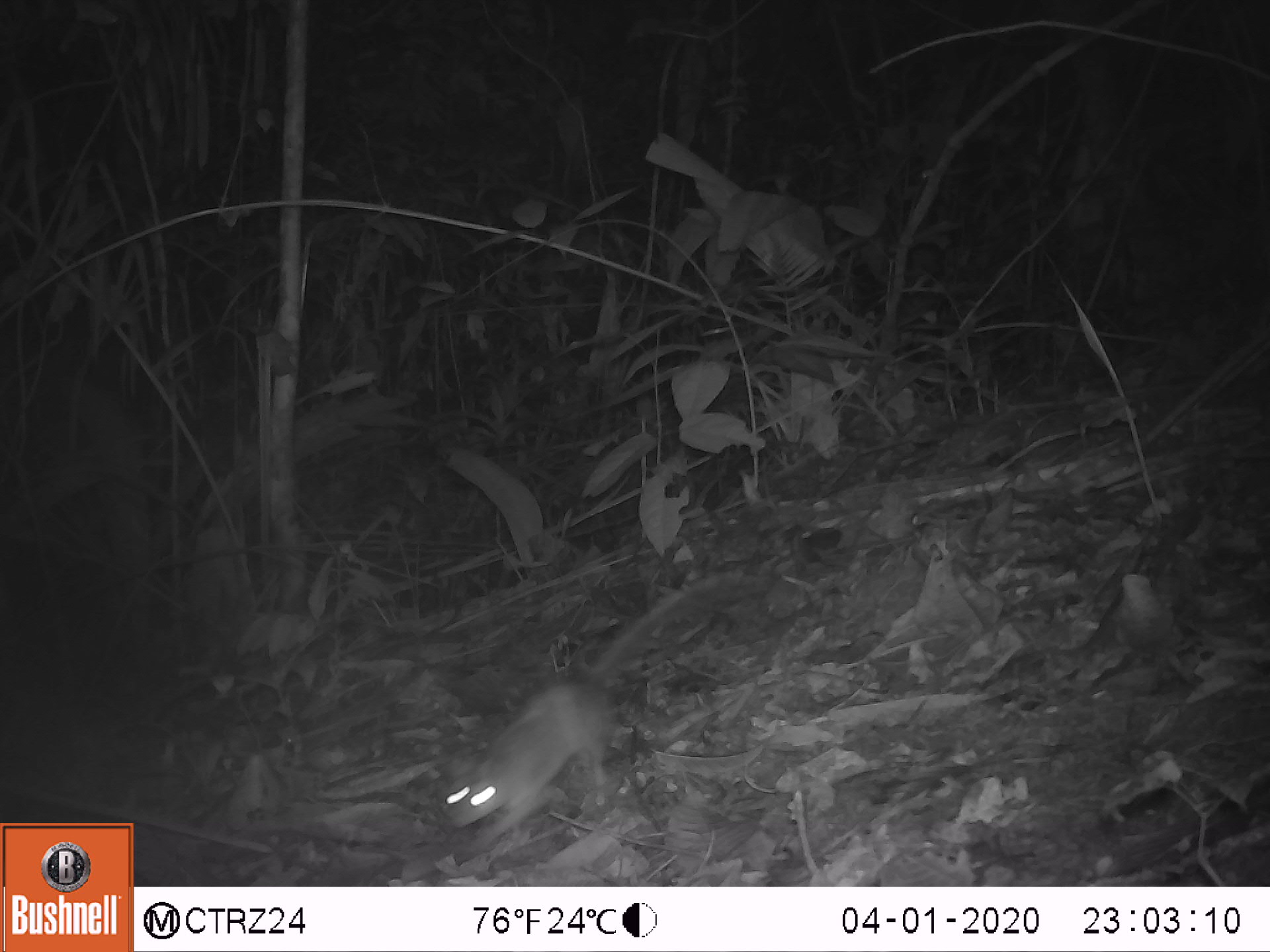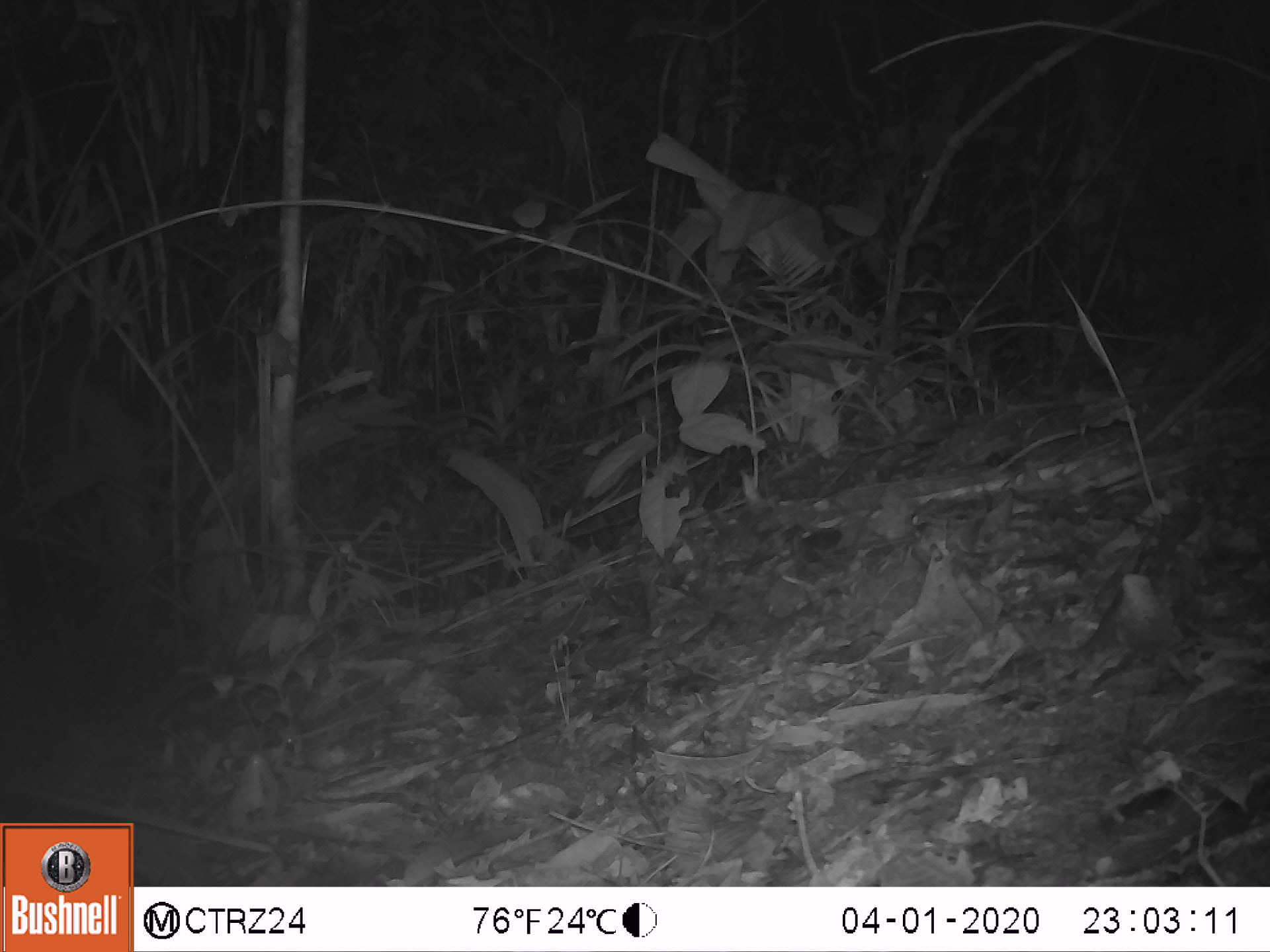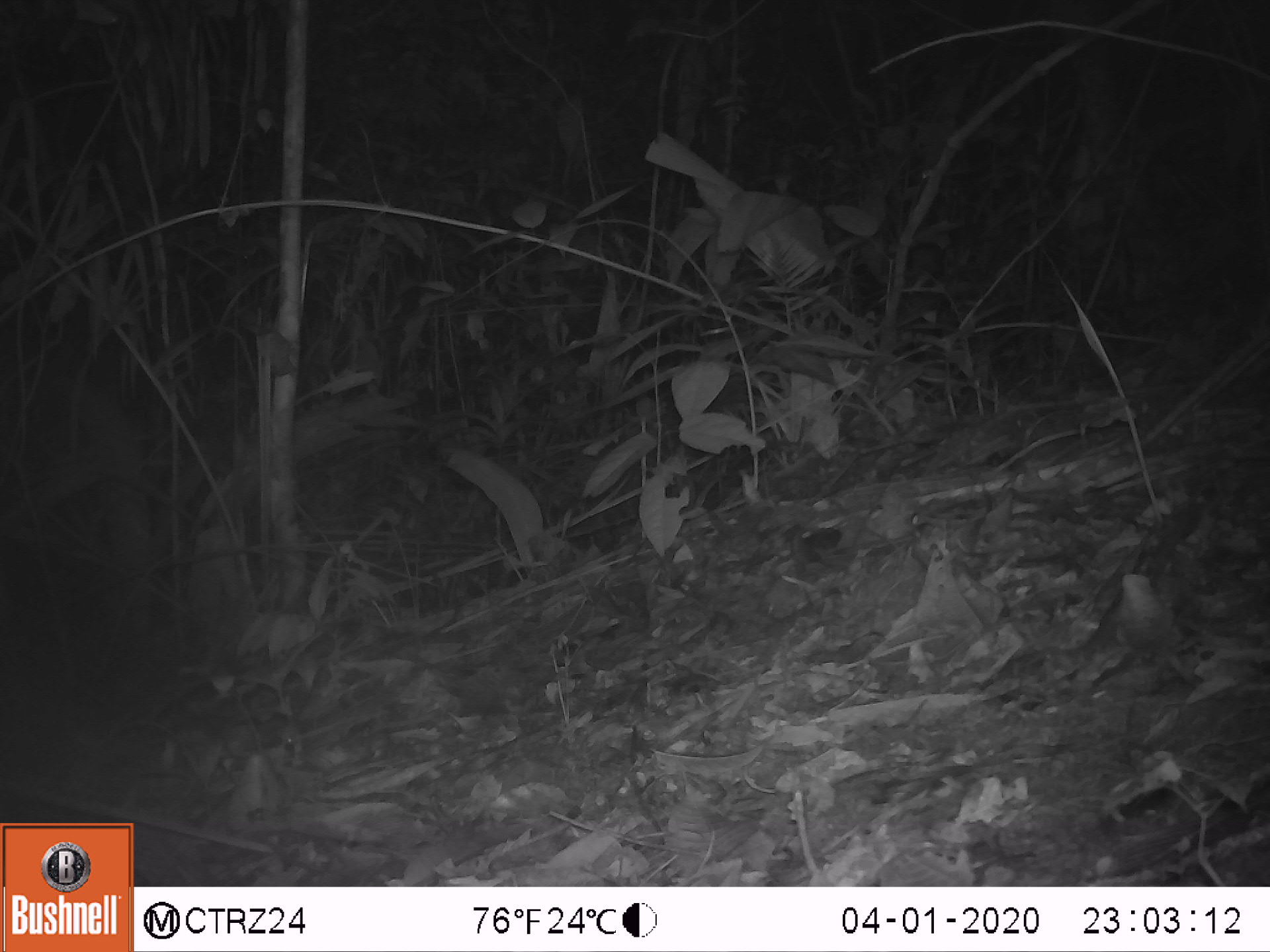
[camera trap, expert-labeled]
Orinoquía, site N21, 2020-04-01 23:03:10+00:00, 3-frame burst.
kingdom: Animalia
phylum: Chordata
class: Mammalia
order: Rodentia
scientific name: Rodentia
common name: rodent